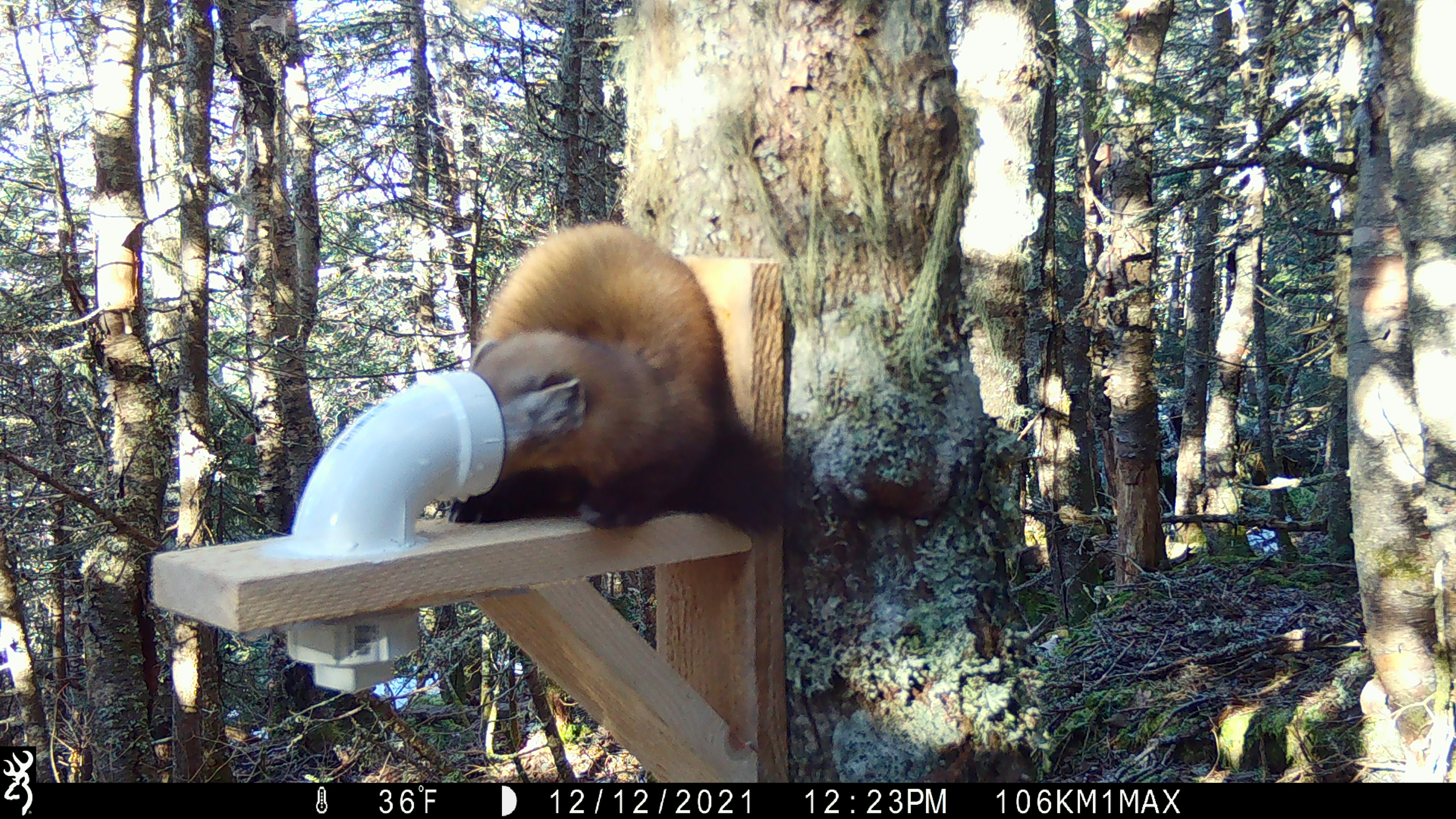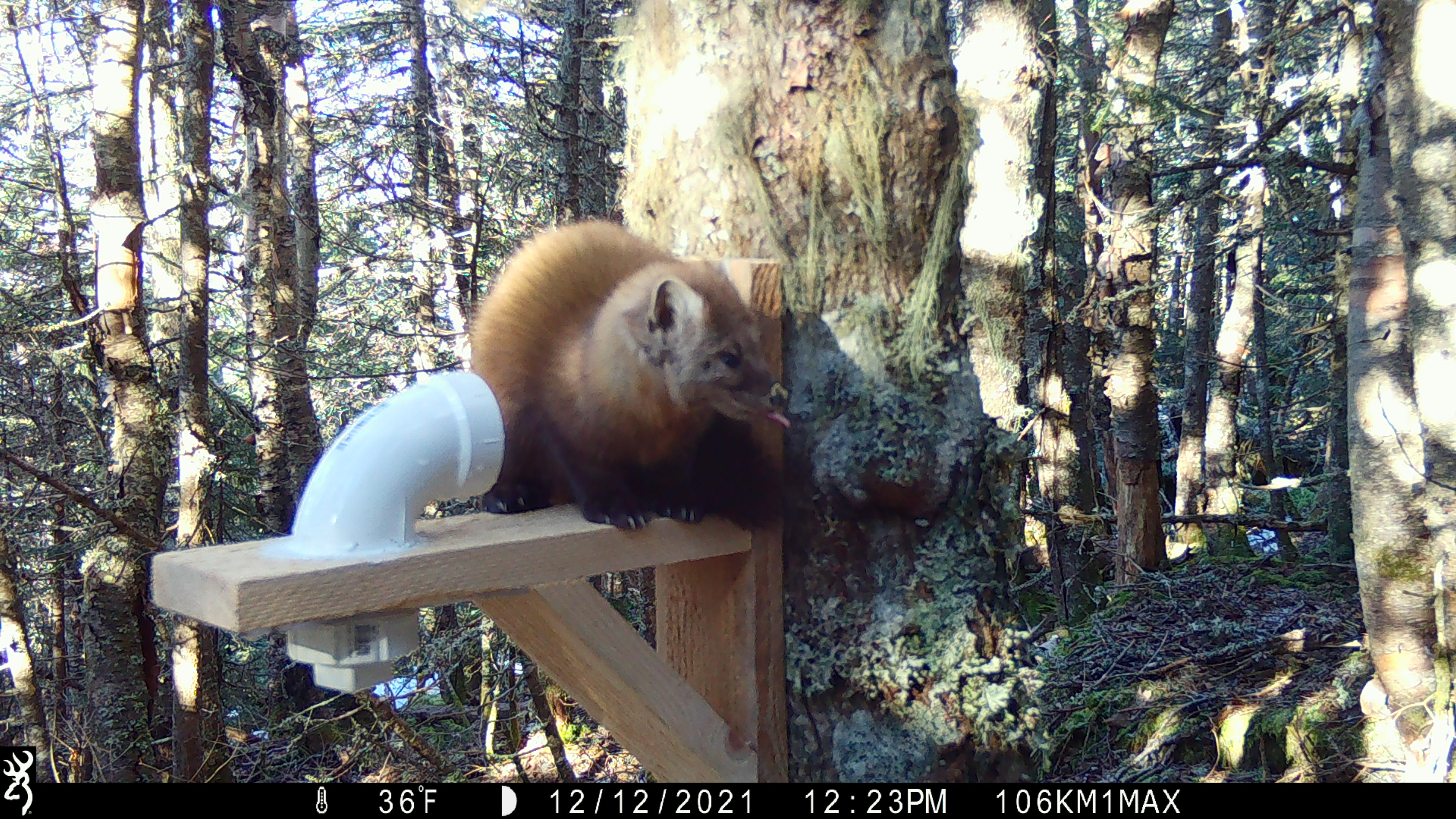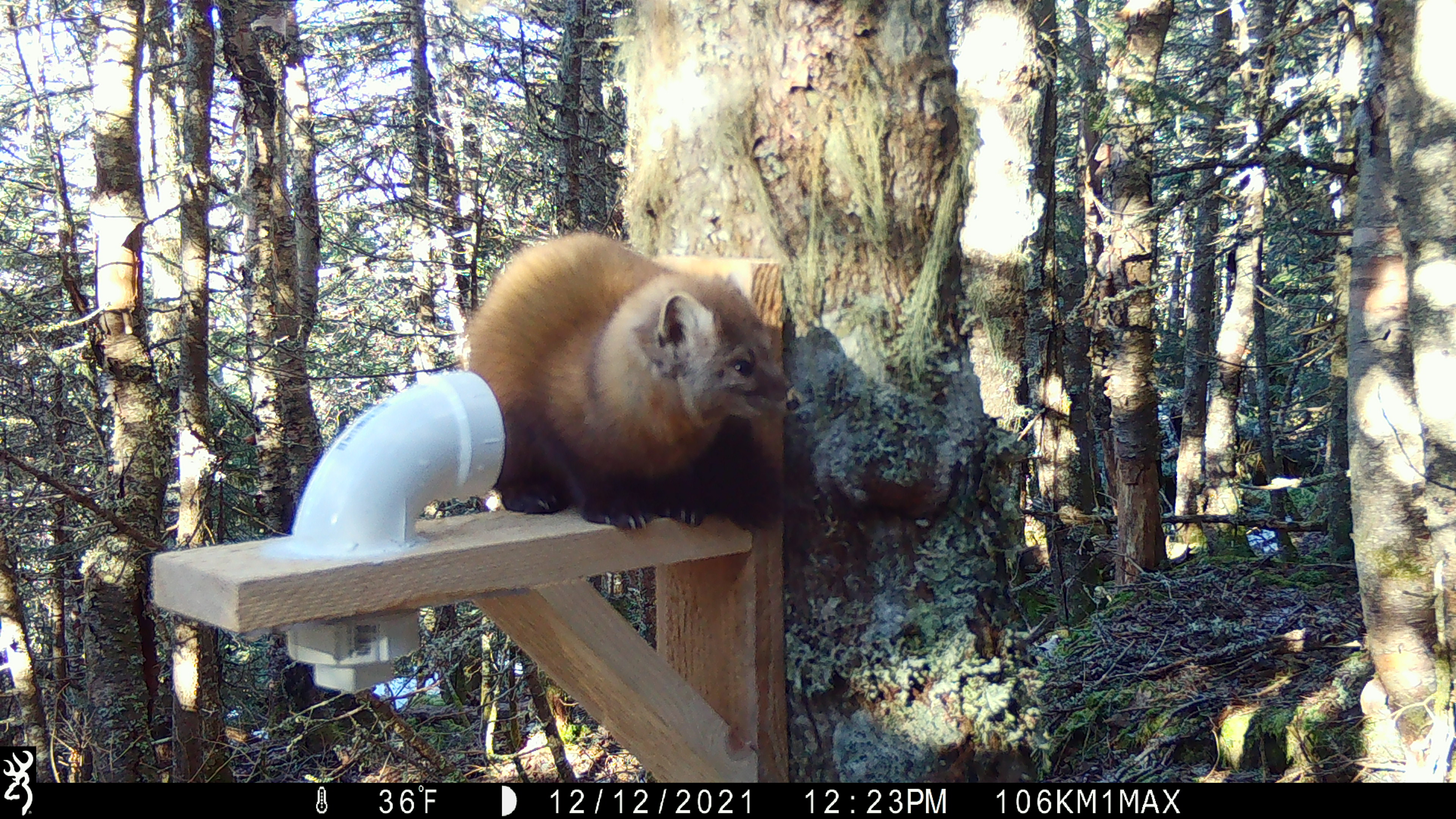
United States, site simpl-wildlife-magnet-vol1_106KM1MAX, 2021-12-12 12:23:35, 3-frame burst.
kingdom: Animalia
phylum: Chordata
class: Mammalia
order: Carnivora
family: Mustelidae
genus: Martes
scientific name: Martes americana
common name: american marten